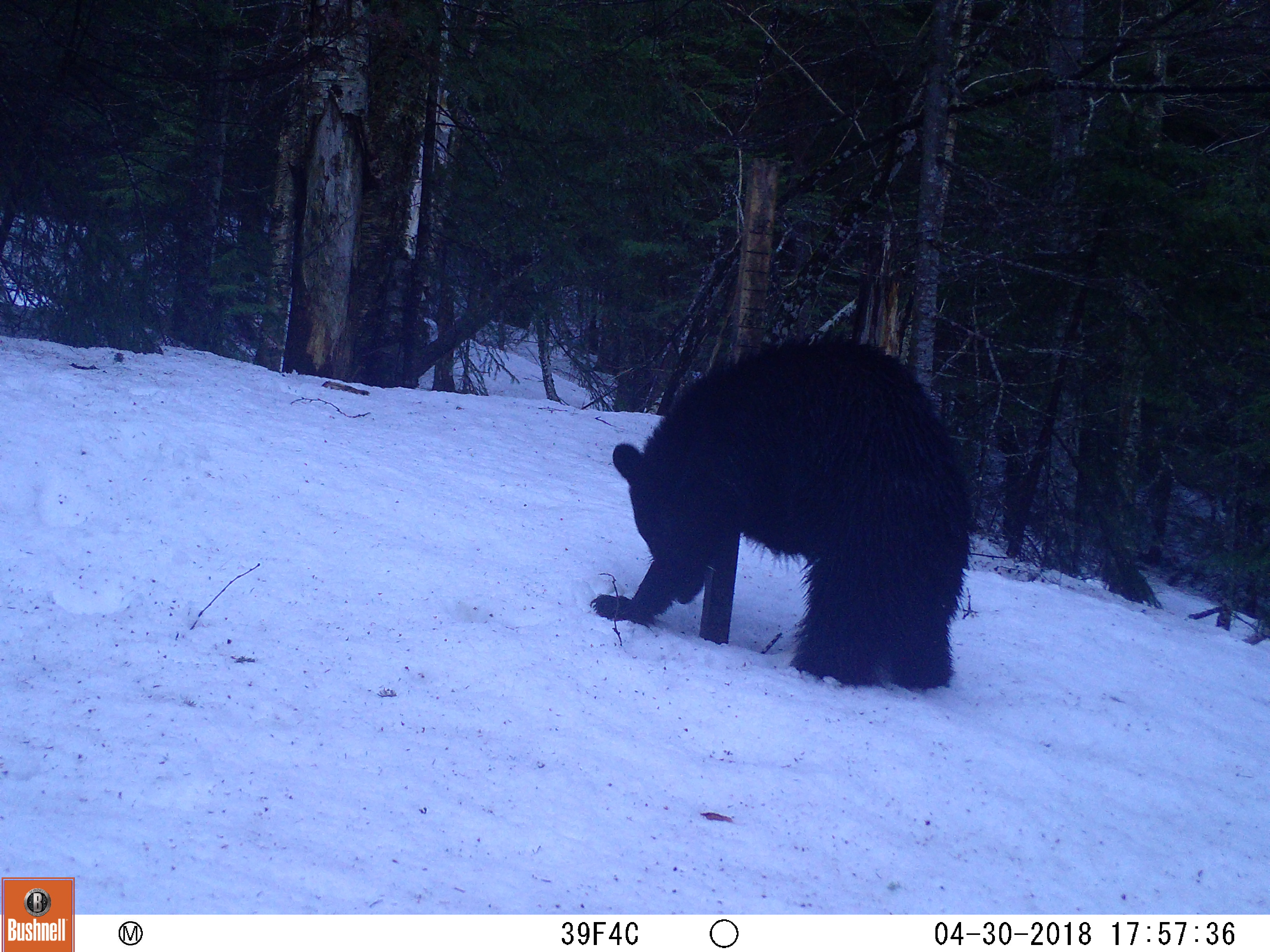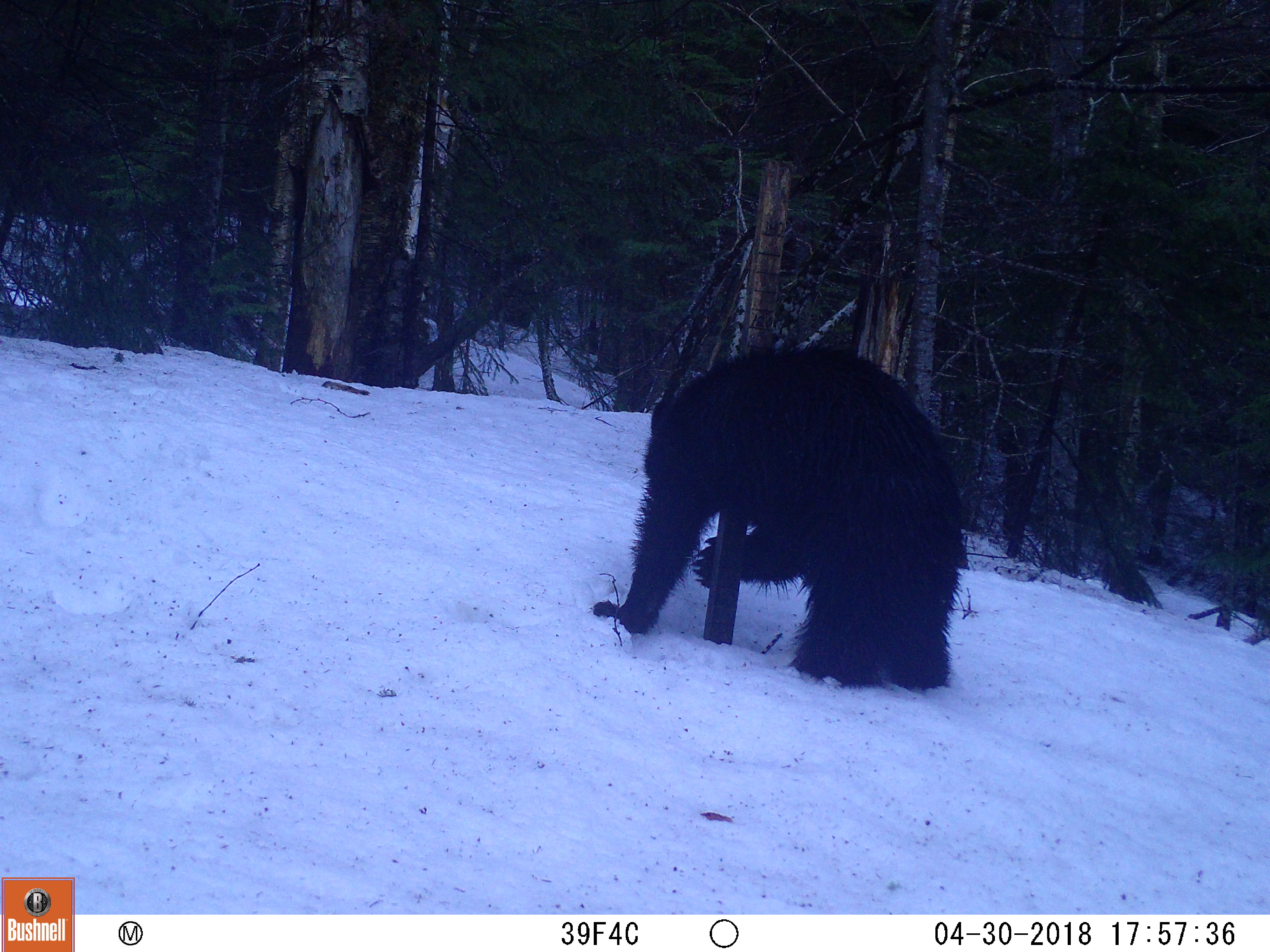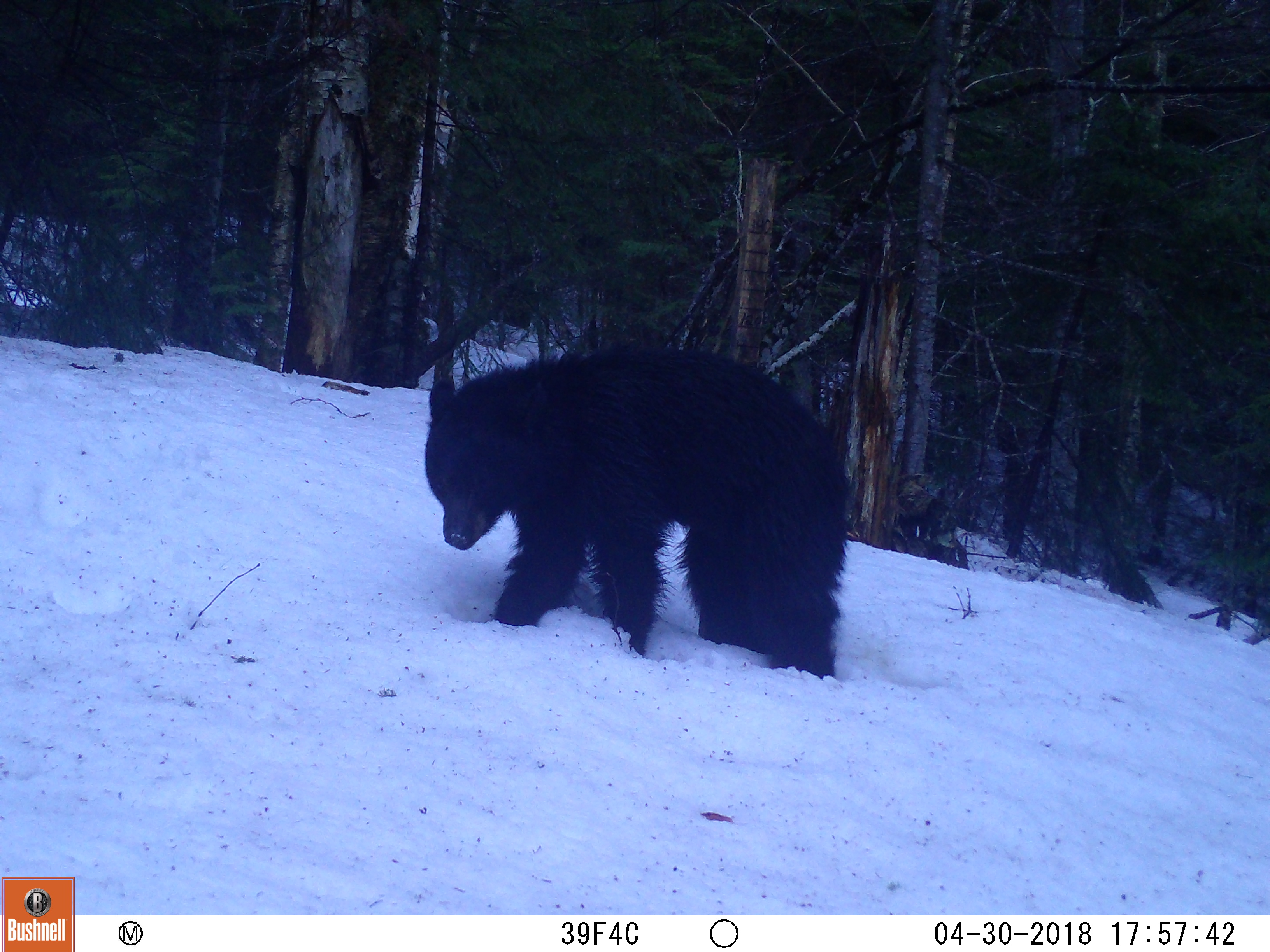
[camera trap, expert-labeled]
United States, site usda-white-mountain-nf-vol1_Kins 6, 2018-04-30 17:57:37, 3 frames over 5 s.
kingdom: Animalia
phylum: Chordata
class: Mammalia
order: Carnivora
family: Ursidae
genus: Ursus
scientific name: Ursus americanus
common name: black bear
Black bear (Ursus americanus).